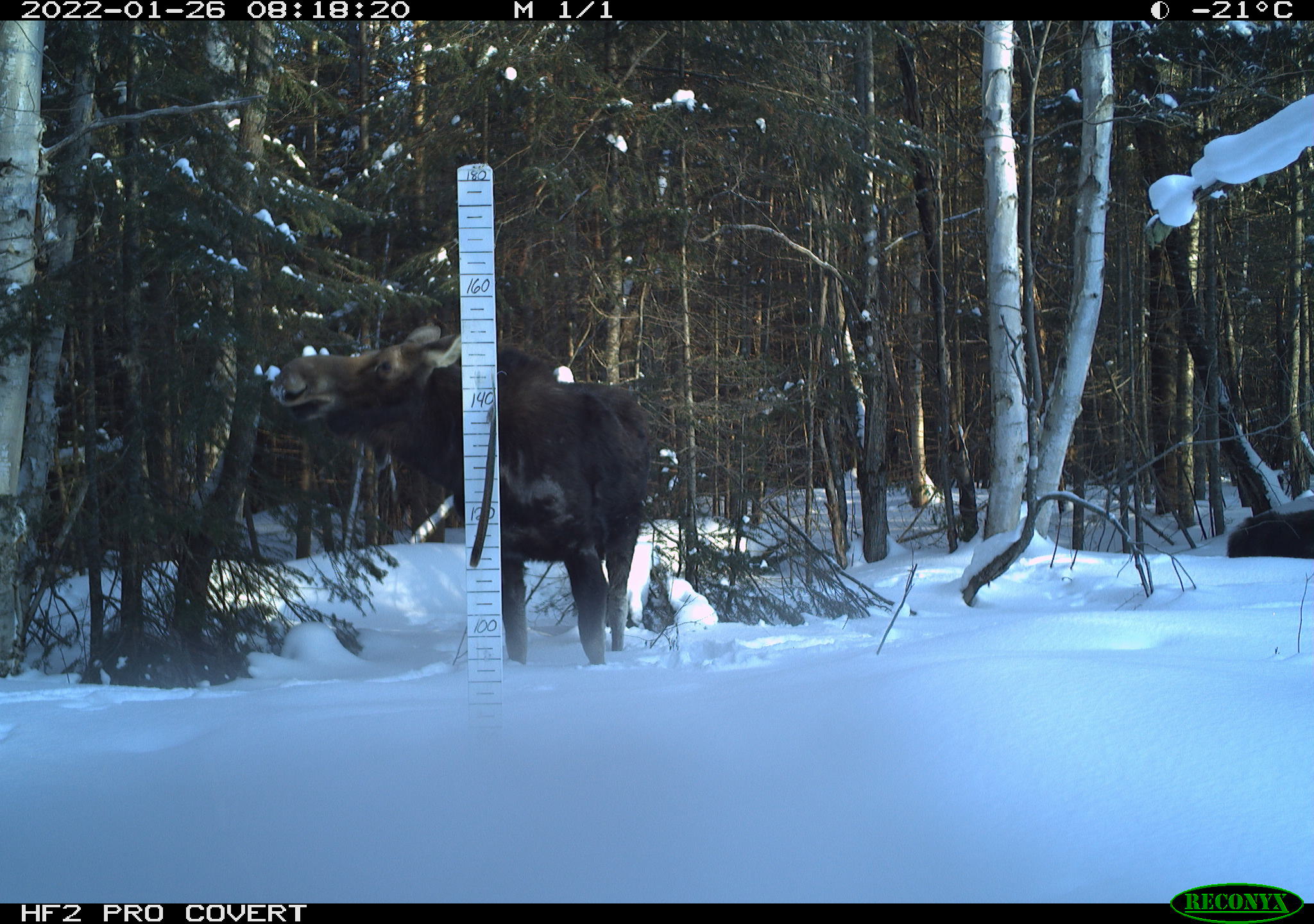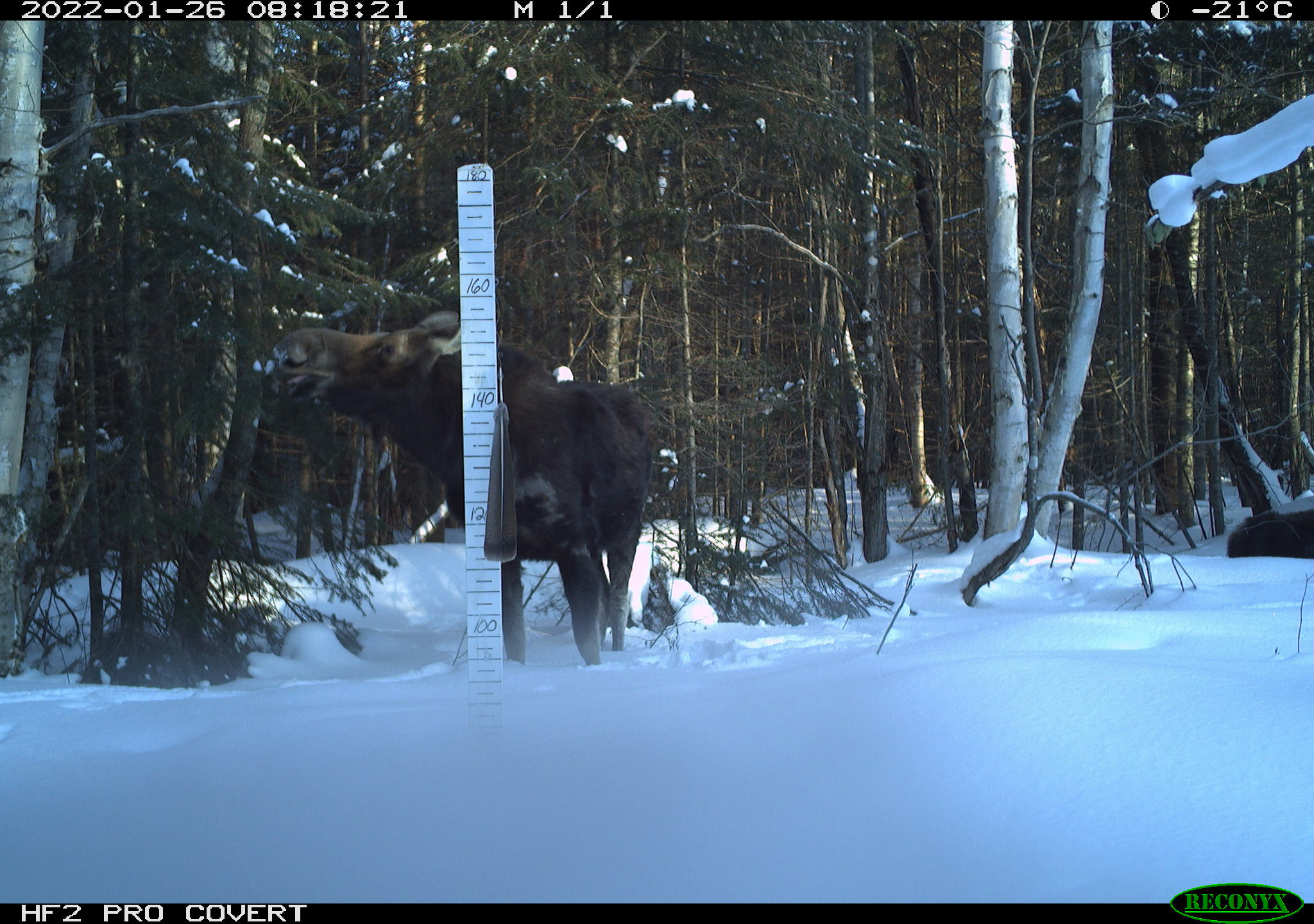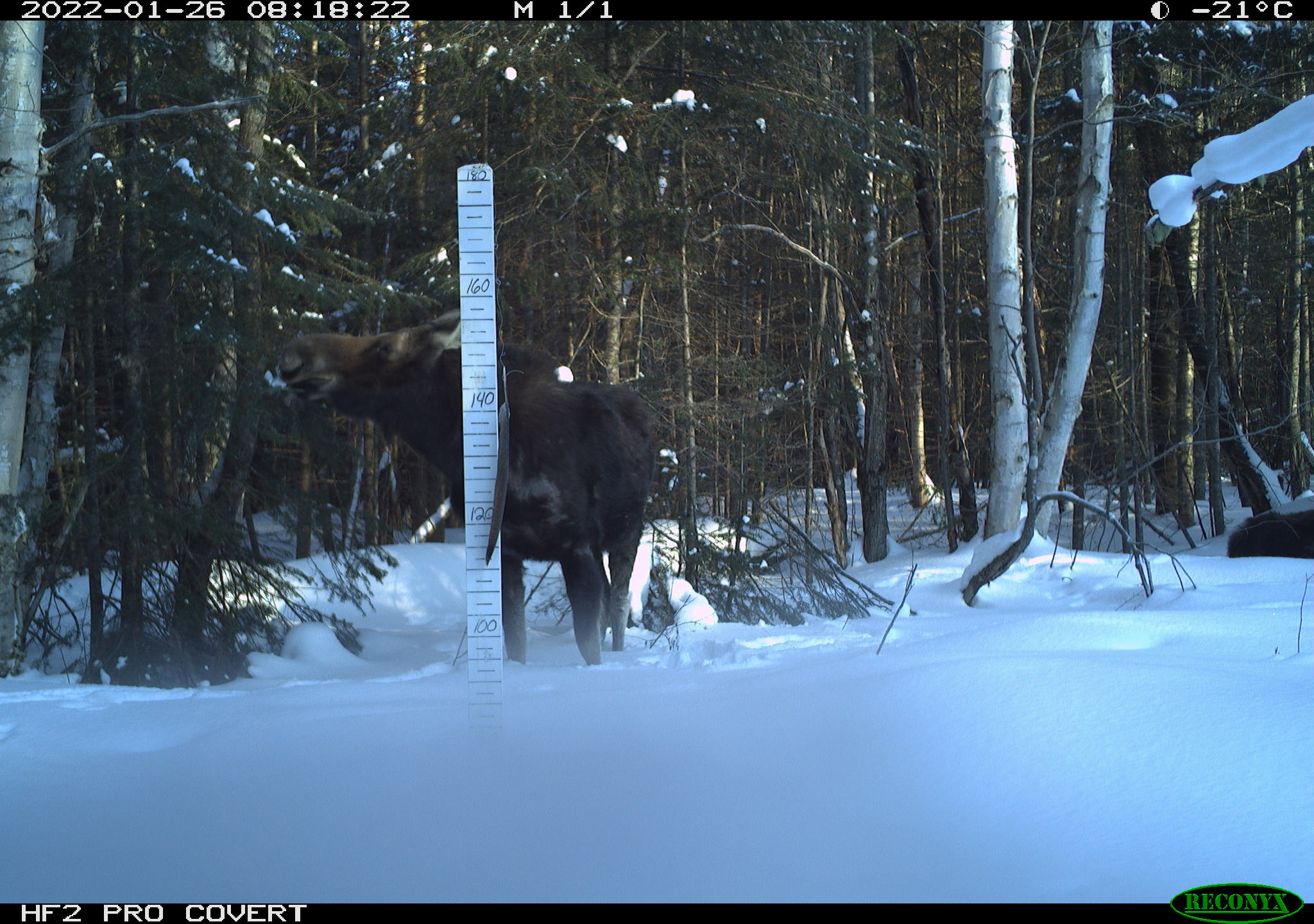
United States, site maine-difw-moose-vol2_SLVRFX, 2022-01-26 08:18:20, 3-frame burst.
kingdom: Animalia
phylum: Chordata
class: Mammalia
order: Artiodactyla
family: Cervidae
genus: Alces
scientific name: Alces alces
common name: moose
Moose (Alces alces).